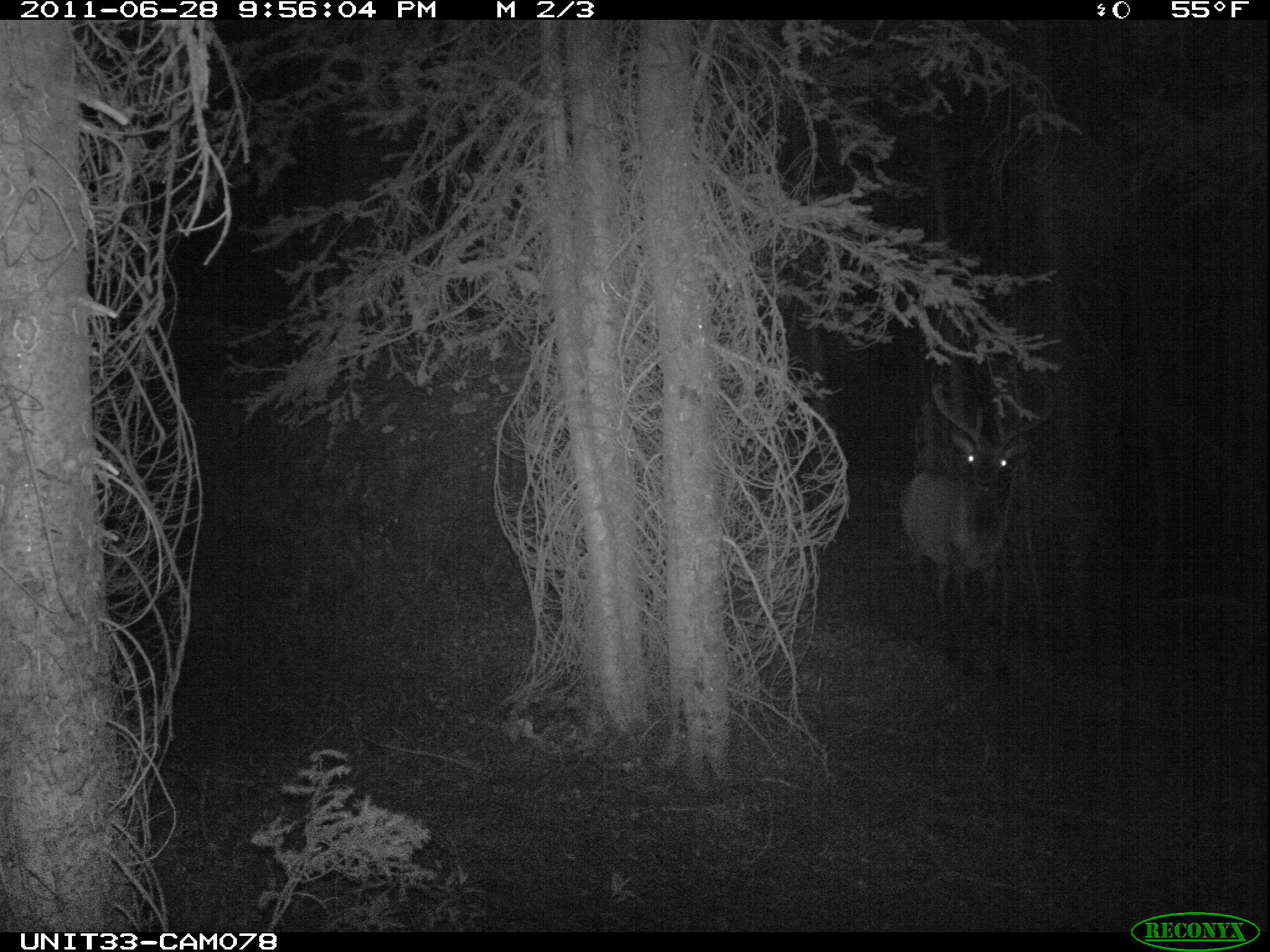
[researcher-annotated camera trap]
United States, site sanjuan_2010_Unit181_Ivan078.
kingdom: Animalia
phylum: Chordata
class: Mammalia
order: Artiodactyla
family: Cervidae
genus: Cervus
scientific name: Cervus elaphus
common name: red deer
Cervus elaphus (red deer).